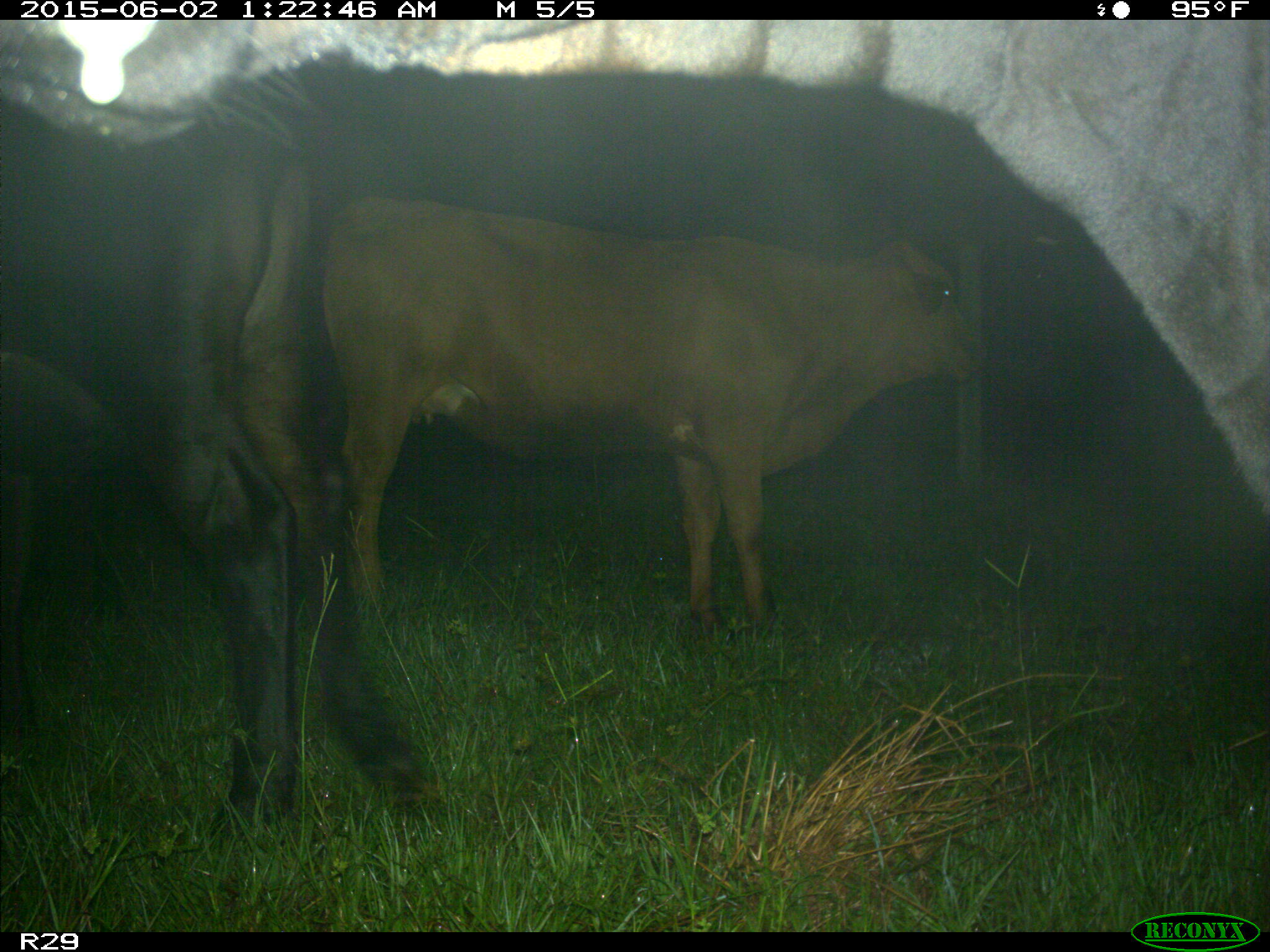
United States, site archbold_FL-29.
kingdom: Animalia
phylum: Chordata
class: Mammalia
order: Artiodactyla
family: Bovidae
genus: Bos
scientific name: Bos taurus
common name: domestic cow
Bos taurus (domestic cow).